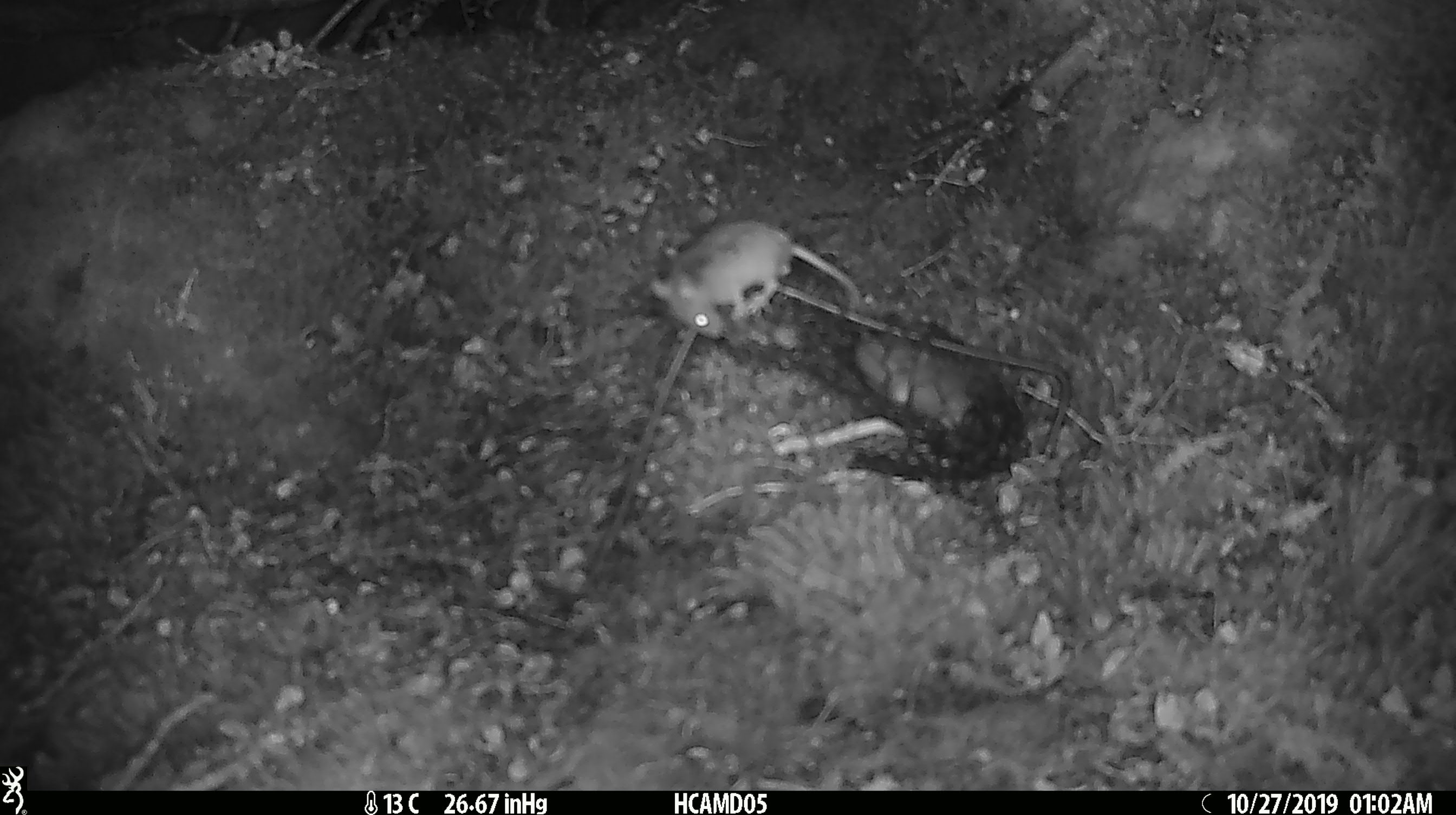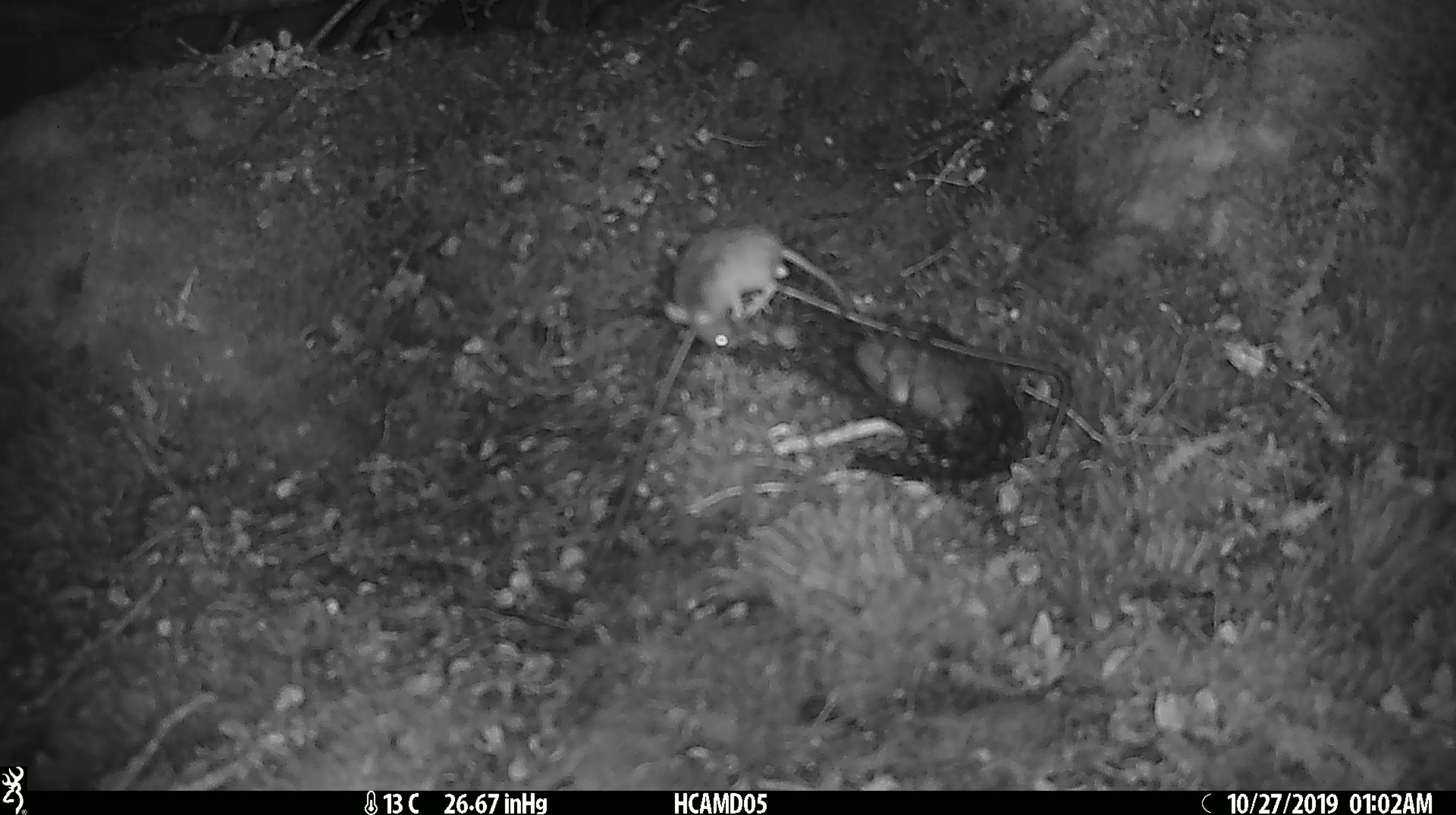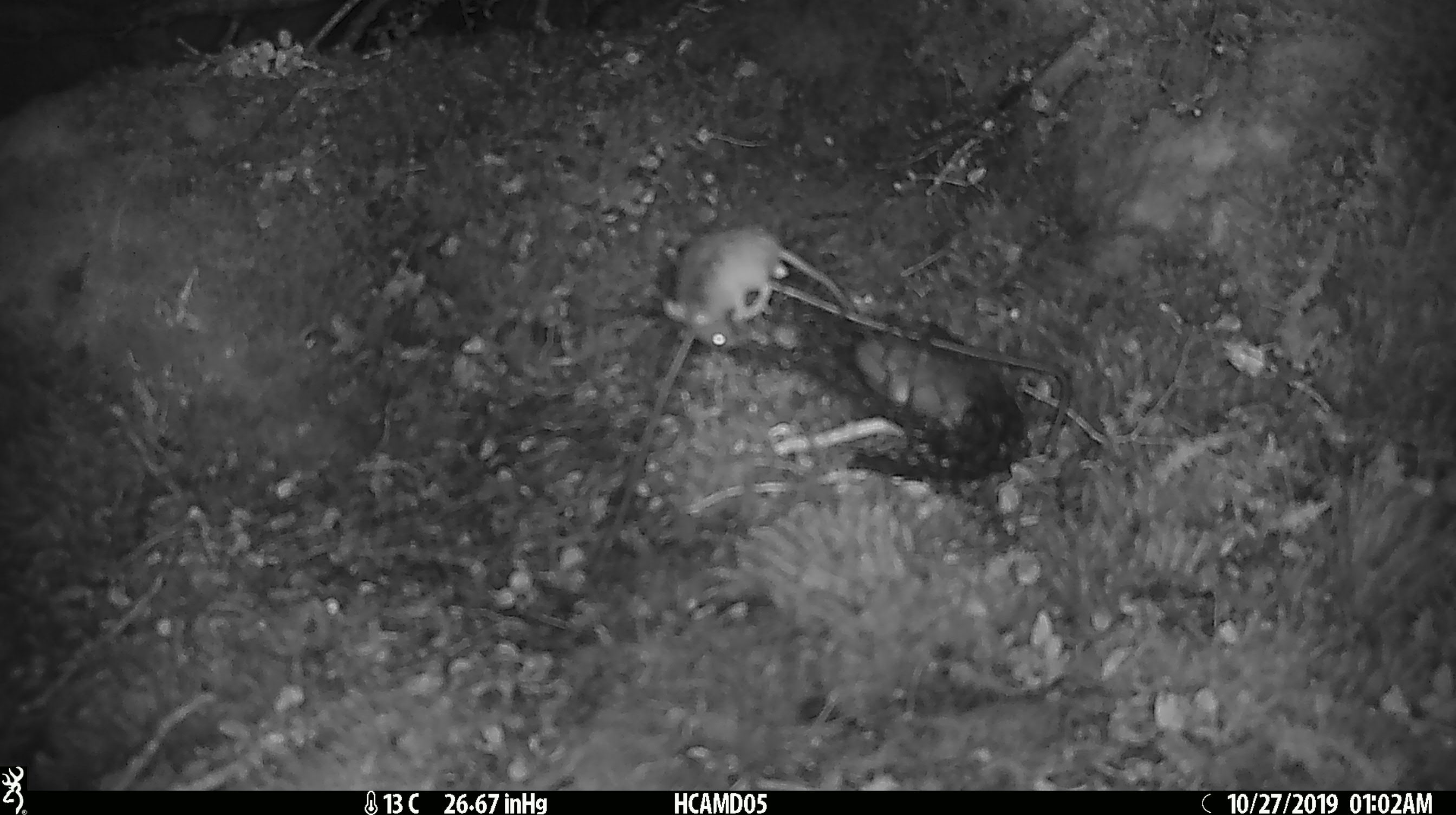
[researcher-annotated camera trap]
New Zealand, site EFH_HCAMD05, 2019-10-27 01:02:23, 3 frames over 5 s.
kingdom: Animalia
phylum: Chordata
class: Mammalia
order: Rodentia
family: Muridae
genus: Mus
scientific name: Mus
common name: mouse